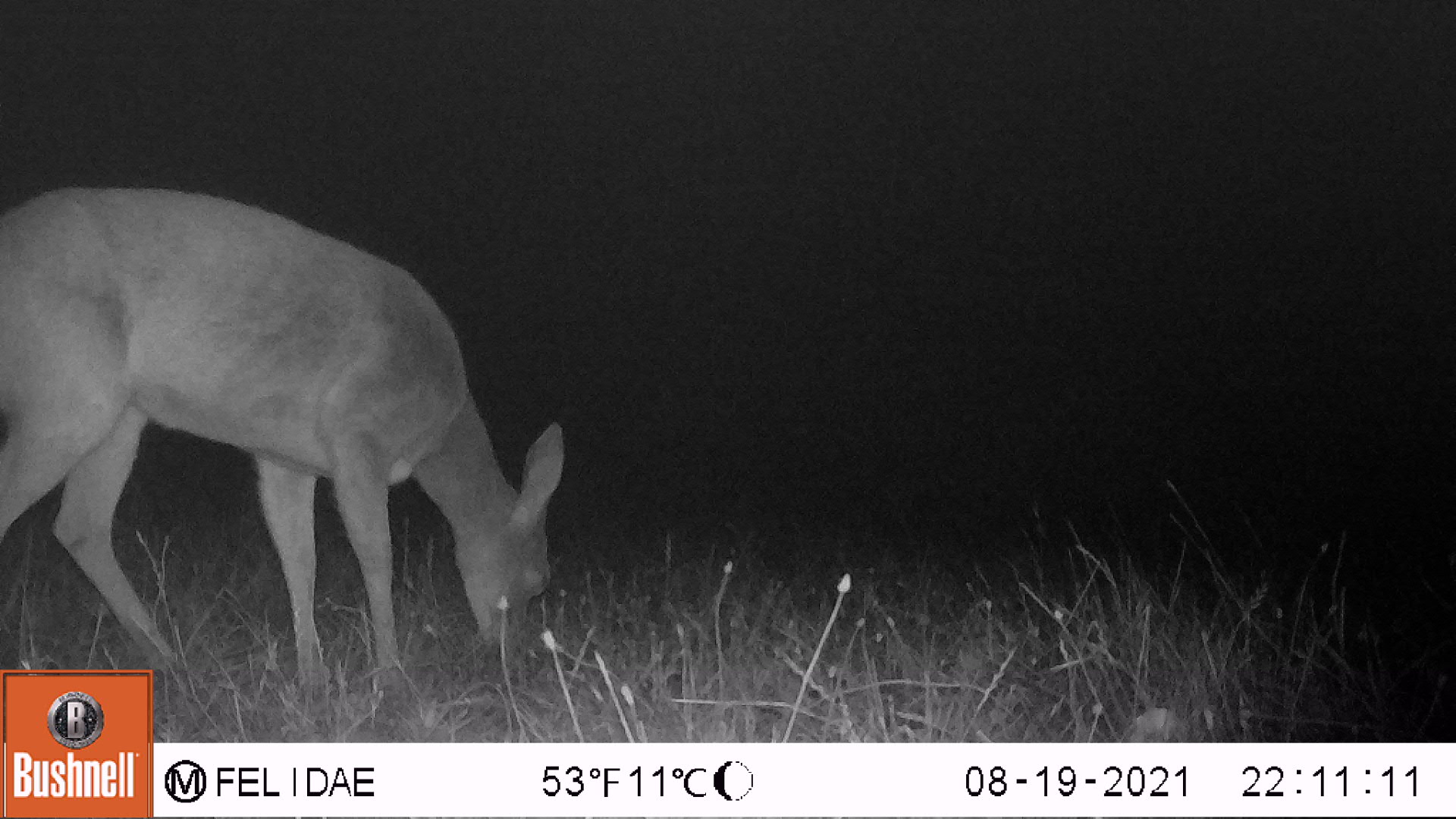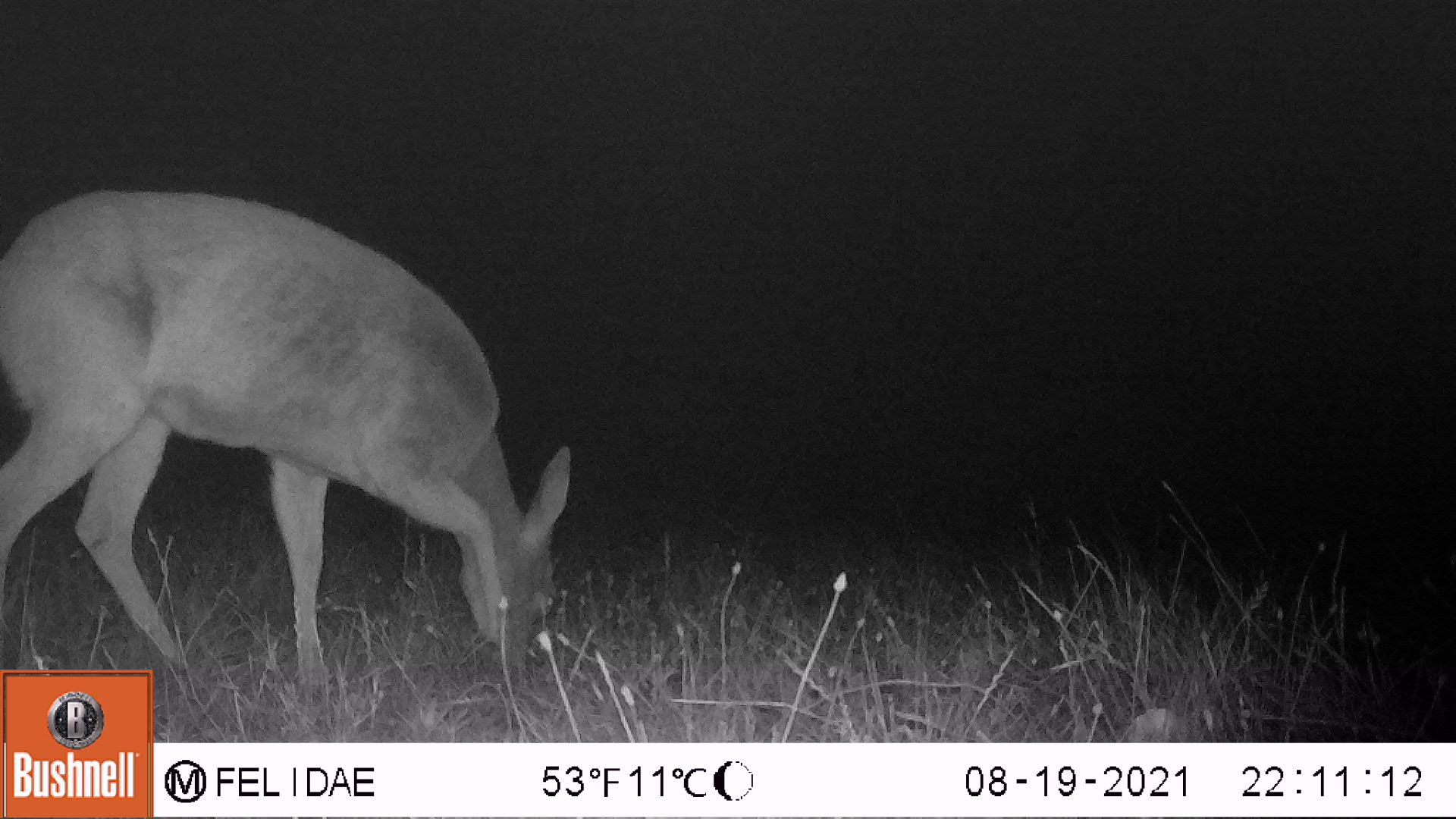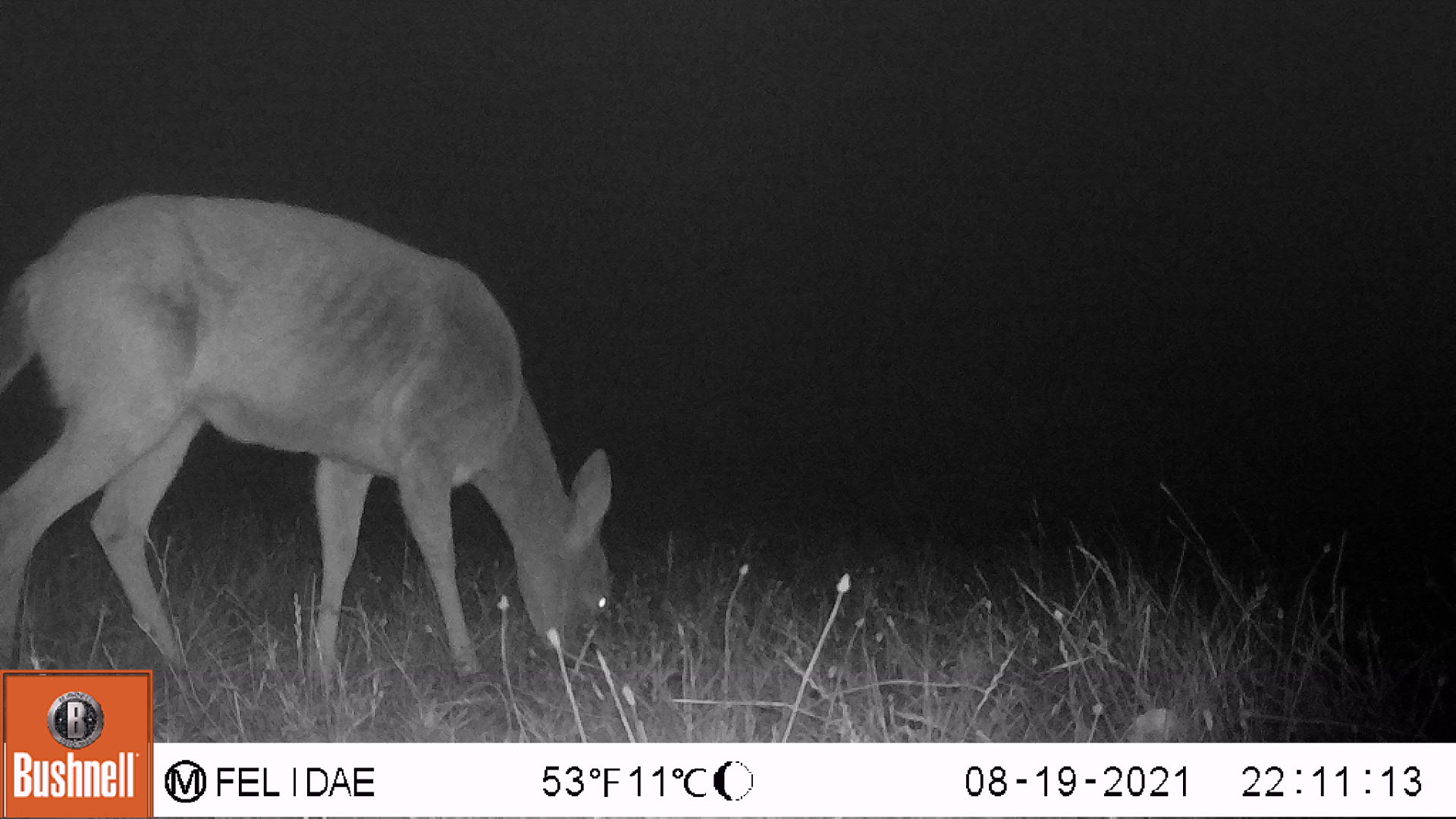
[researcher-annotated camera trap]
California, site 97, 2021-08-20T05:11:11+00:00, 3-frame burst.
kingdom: Animalia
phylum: Chordata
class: Mammalia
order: Artiodactyla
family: Cervidae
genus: Odocoileus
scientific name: Odocoileus hemionus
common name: mule deer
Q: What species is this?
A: Mule deer (Odocoileus hemionus).